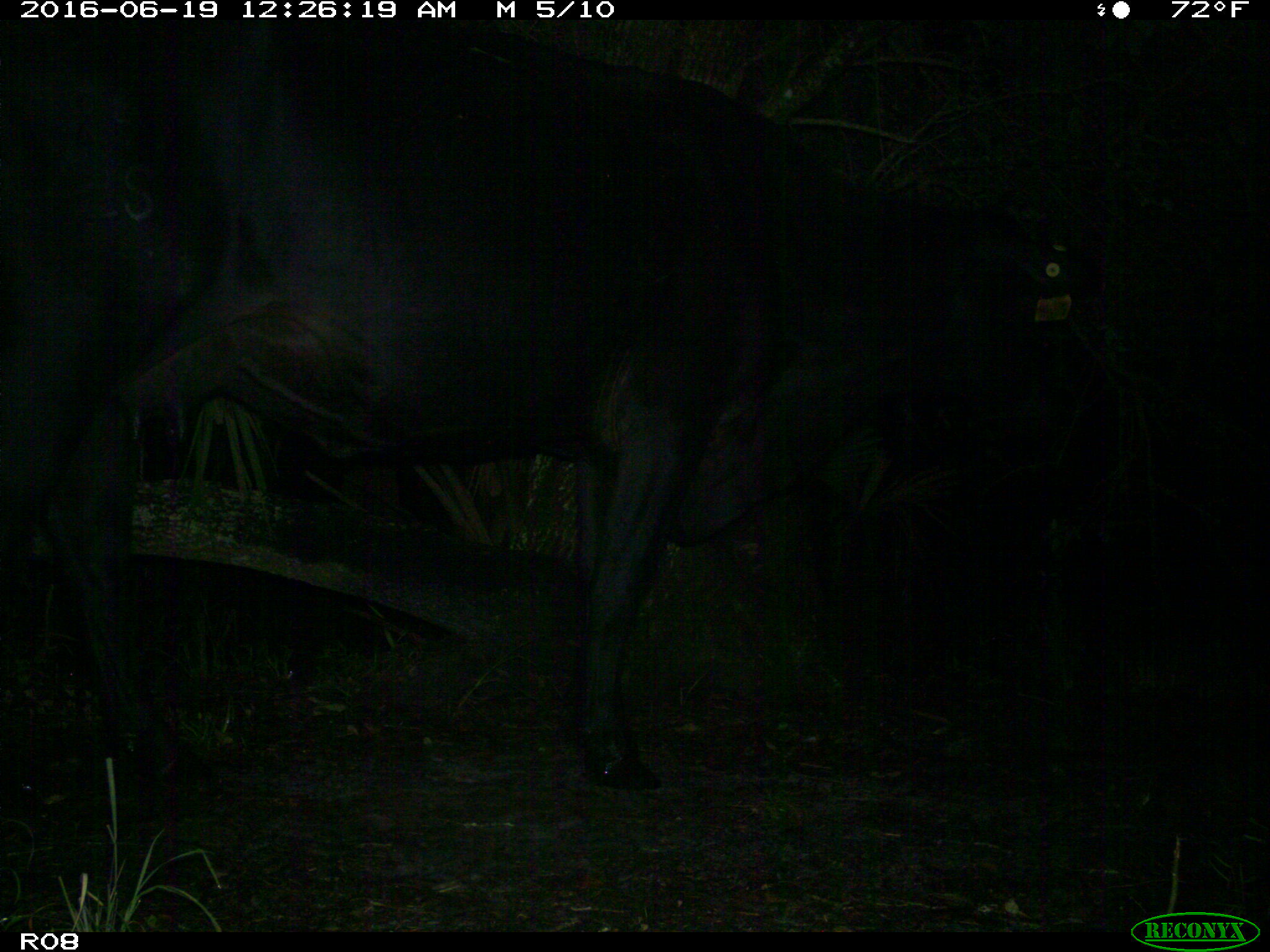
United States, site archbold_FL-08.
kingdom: Animalia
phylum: Chordata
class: Mammalia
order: Artiodactyla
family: Bovidae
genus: Bos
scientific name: Bos taurus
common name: domestic cow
Bos taurus (domestic cow).